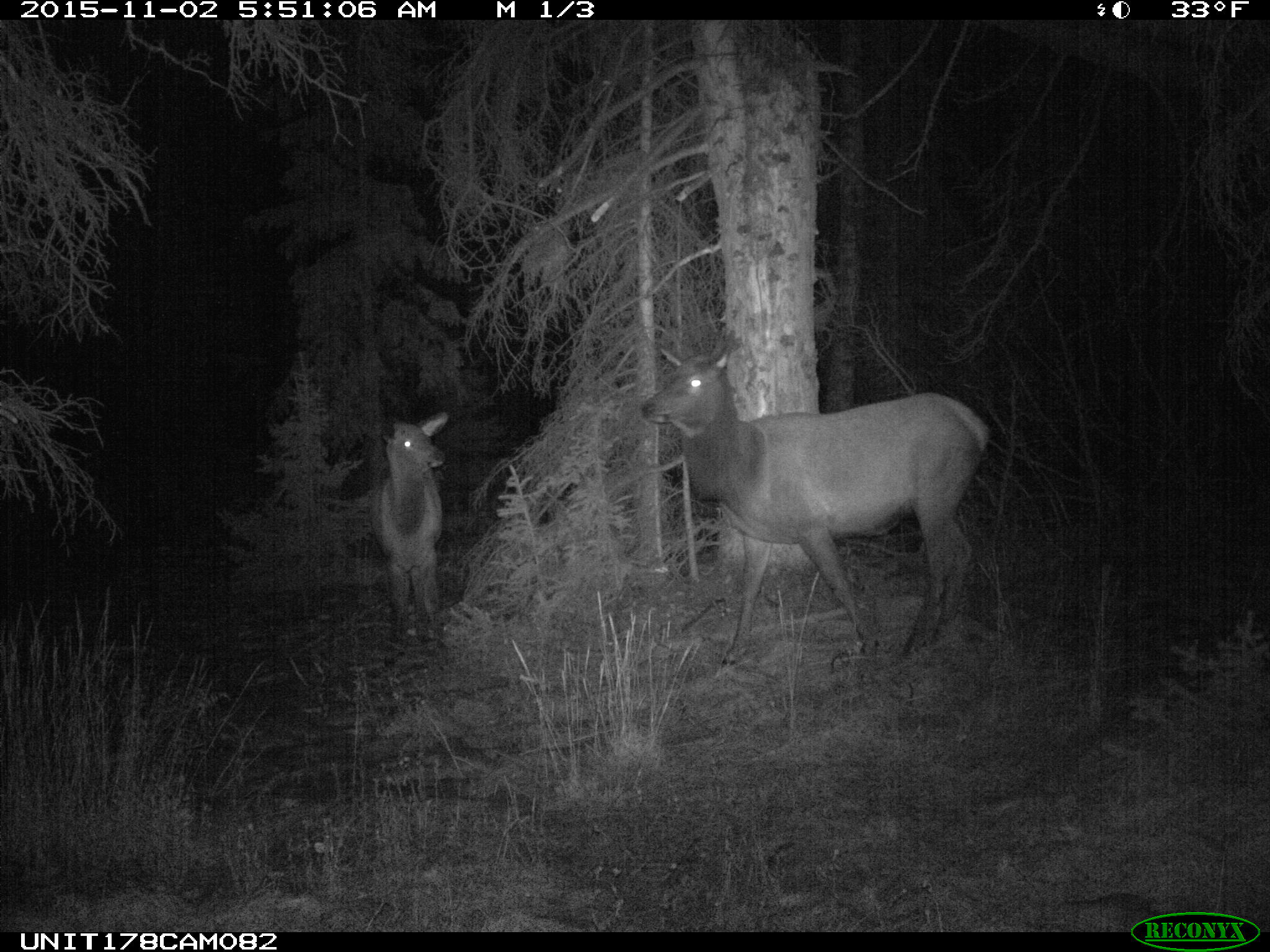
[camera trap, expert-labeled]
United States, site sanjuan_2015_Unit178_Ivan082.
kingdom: Animalia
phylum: Chordata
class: Mammalia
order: Artiodactyla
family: Cervidae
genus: Cervus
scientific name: Cervus elaphus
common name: red deer